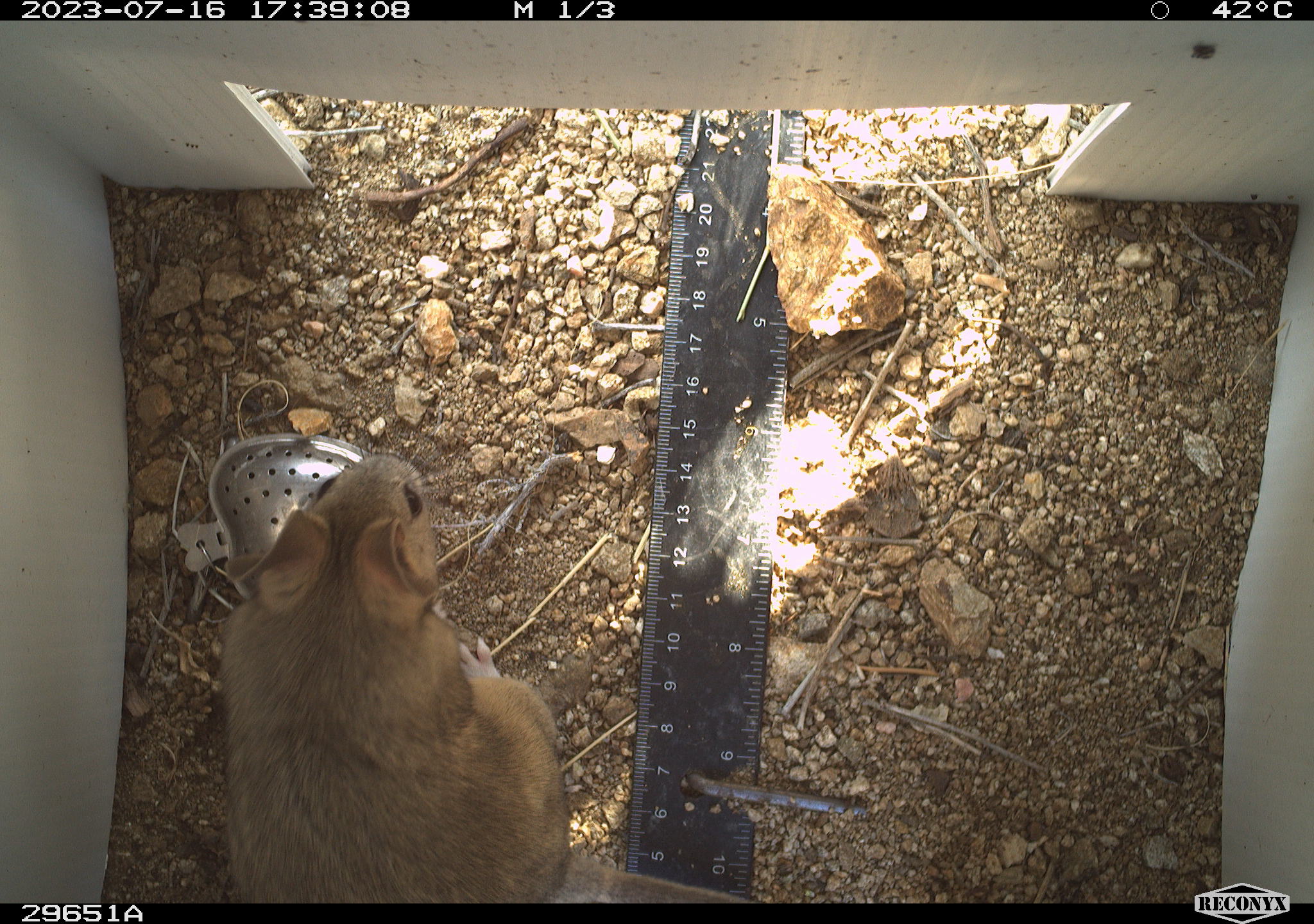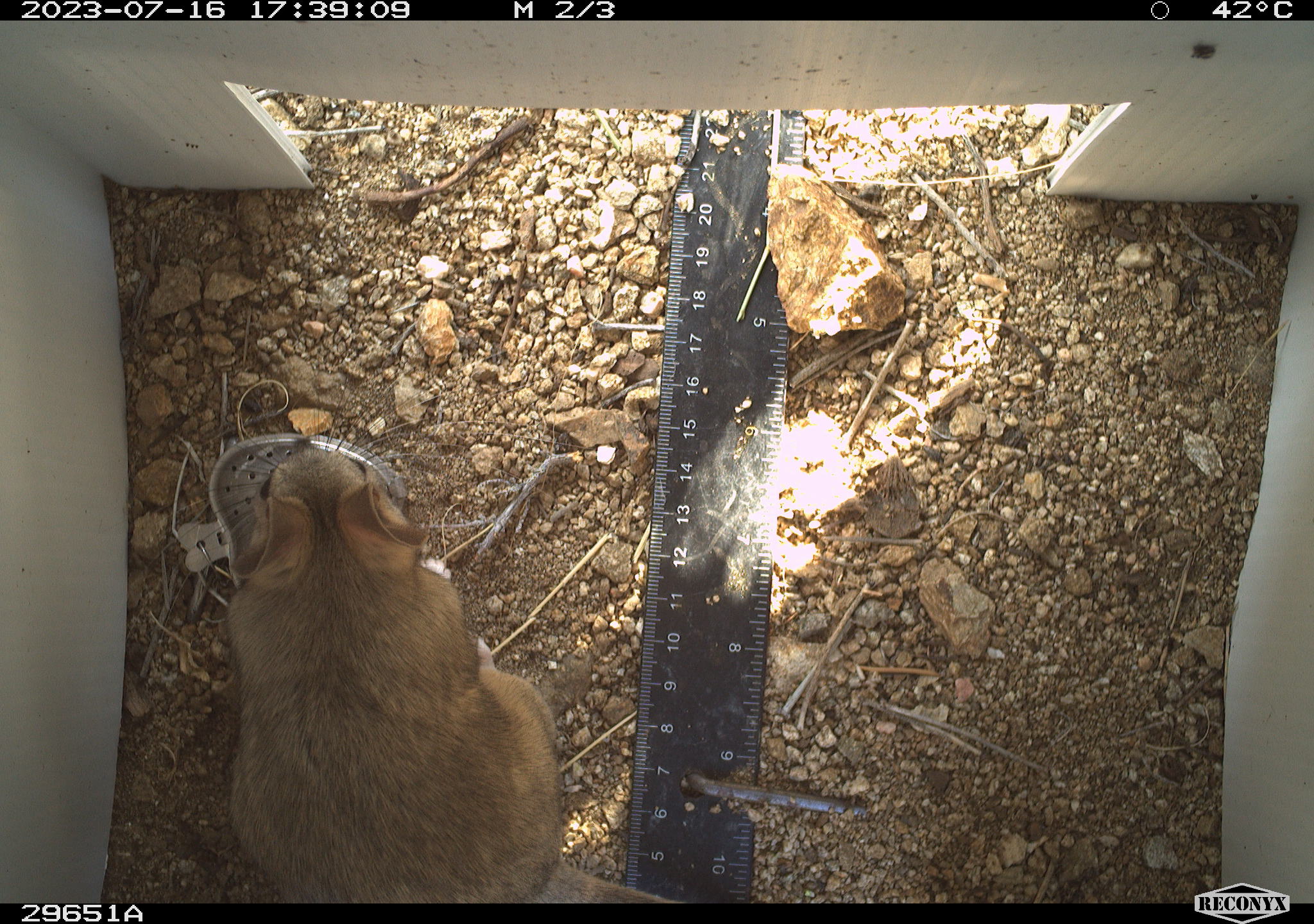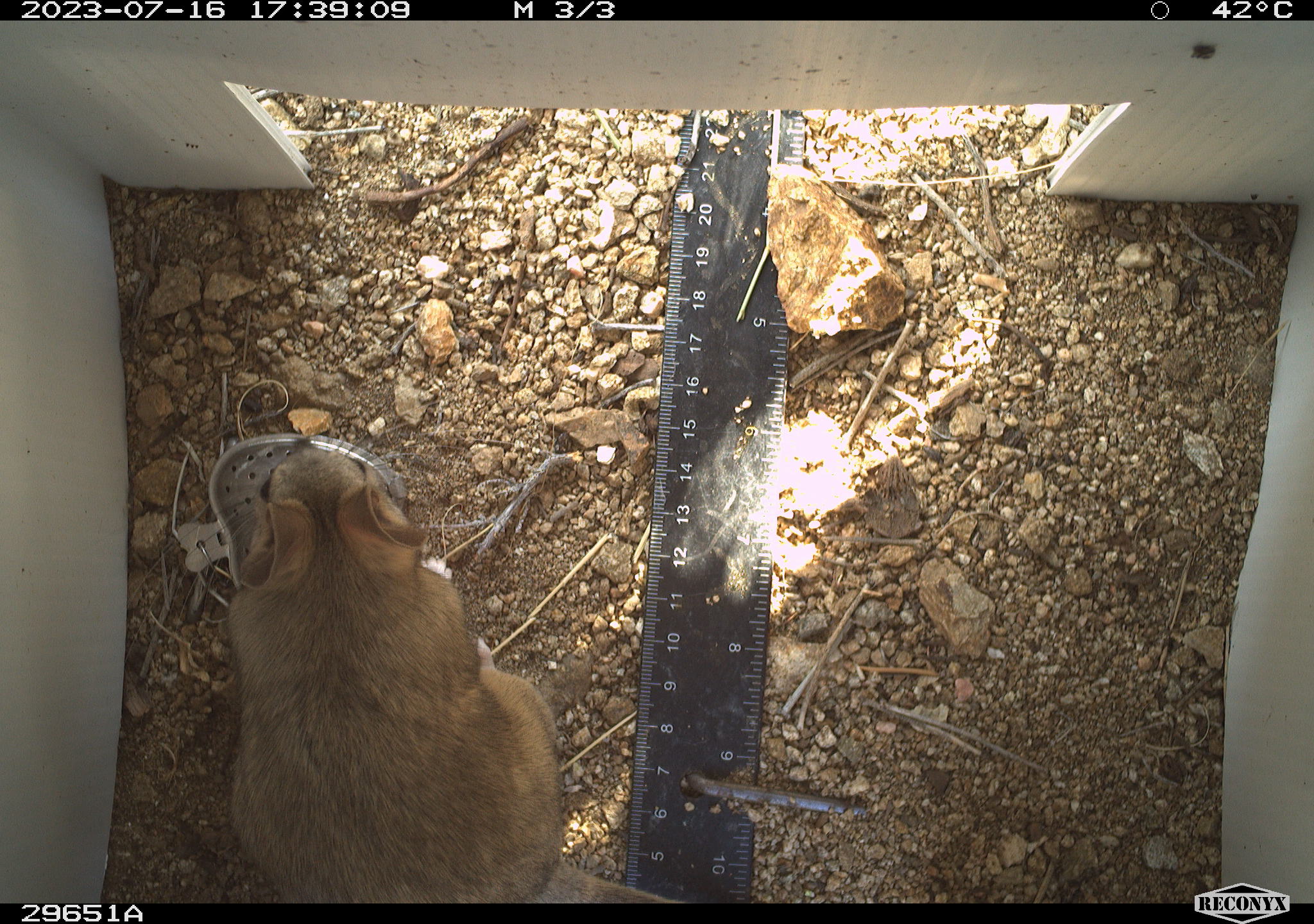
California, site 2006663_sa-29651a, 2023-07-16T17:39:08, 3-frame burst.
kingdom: Animalia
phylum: Chordata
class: Mammalia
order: Rodentia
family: Cricetidae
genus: Neotoma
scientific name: Neotoma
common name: pack rat or woodrat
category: neotoma species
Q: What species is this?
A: Neotoma species (pack rat or woodrat) (Neotoma).